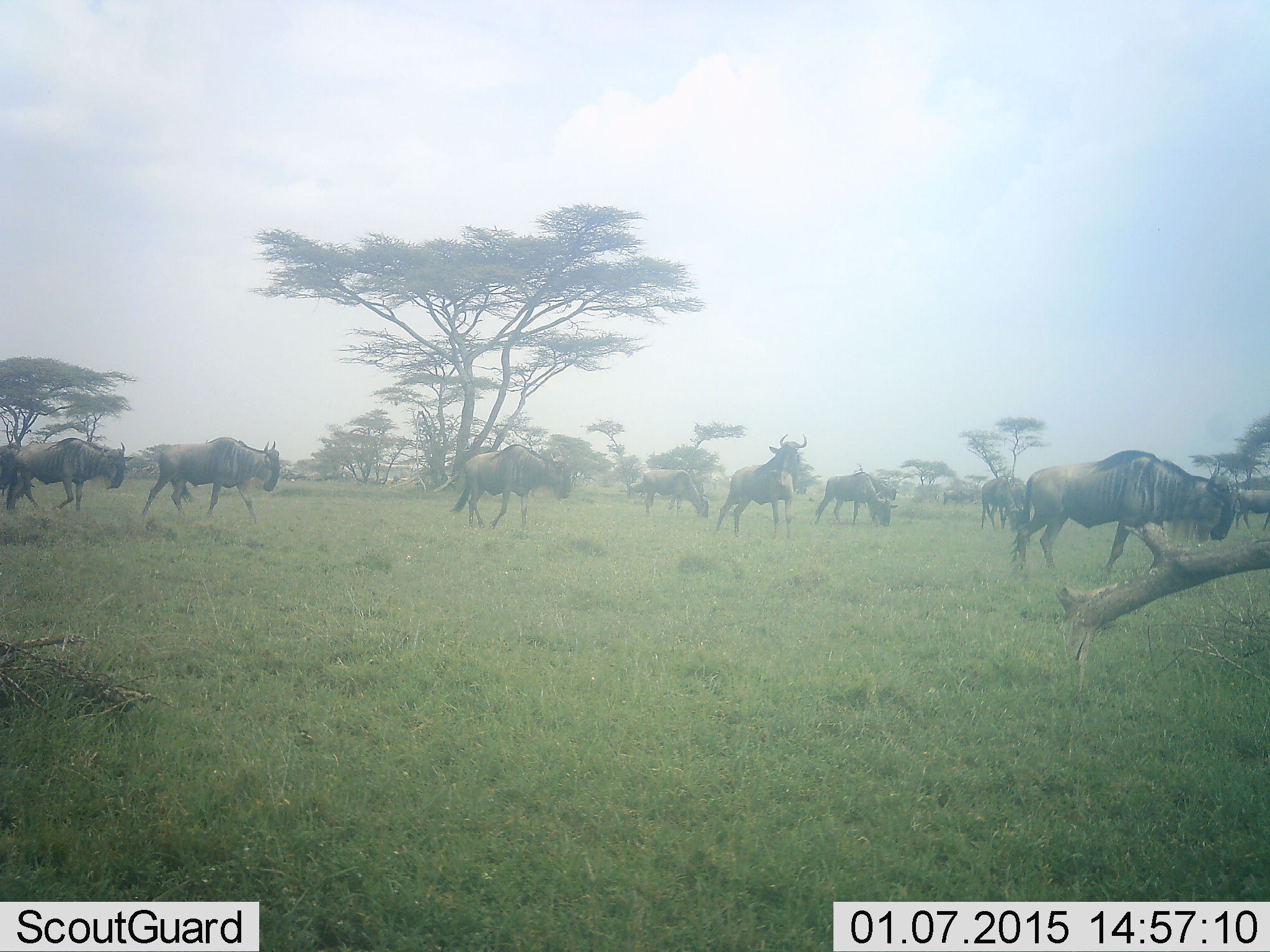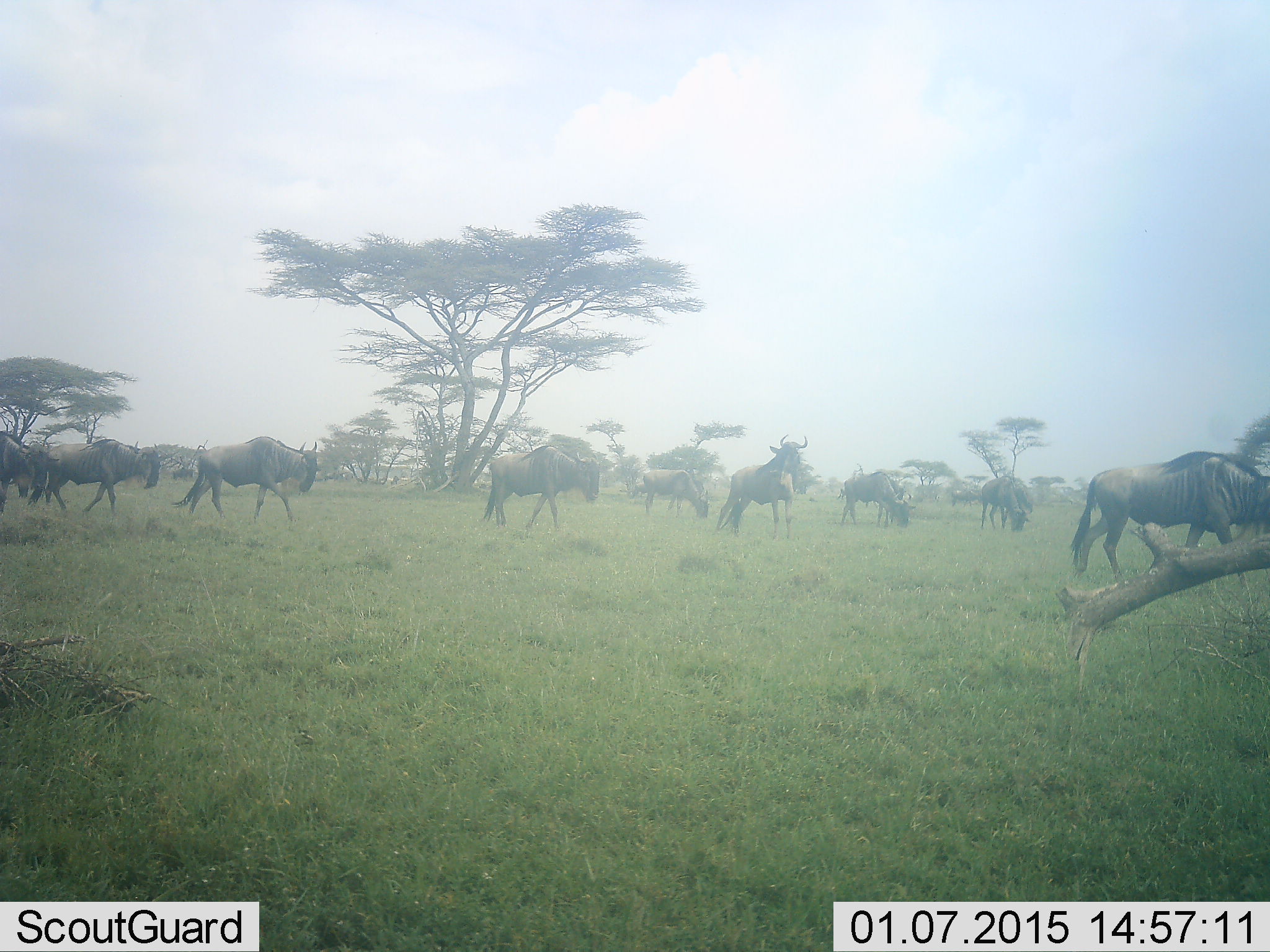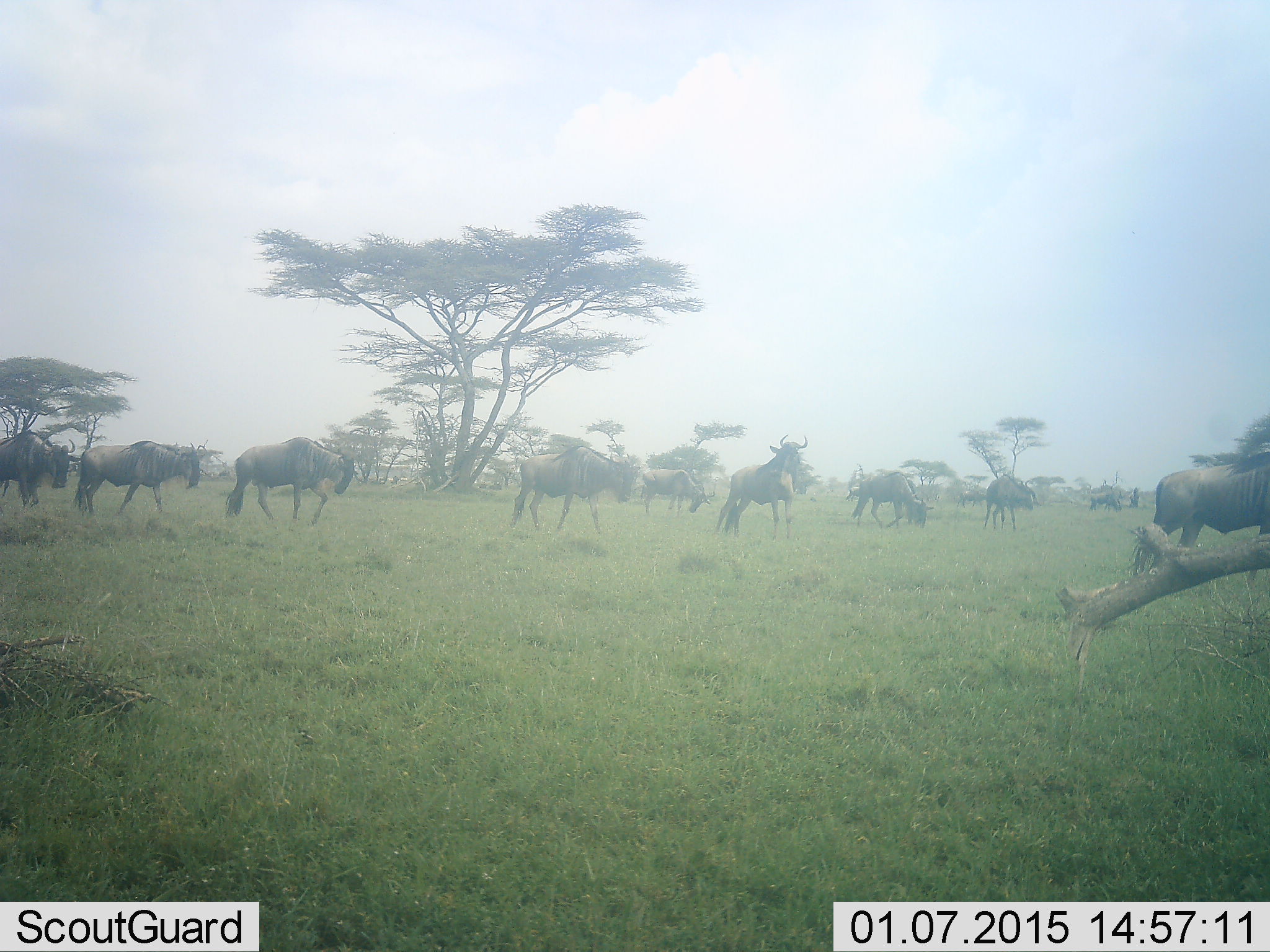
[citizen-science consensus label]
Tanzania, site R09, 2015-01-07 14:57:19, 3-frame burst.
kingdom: Animalia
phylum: Chordata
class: Mammalia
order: Artiodactyla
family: Bovidae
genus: Connochaetes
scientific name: Connochaetes taurinus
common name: blue wildebeest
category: wildebeest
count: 11-50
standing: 60%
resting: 0%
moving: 100%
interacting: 0%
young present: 0%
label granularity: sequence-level